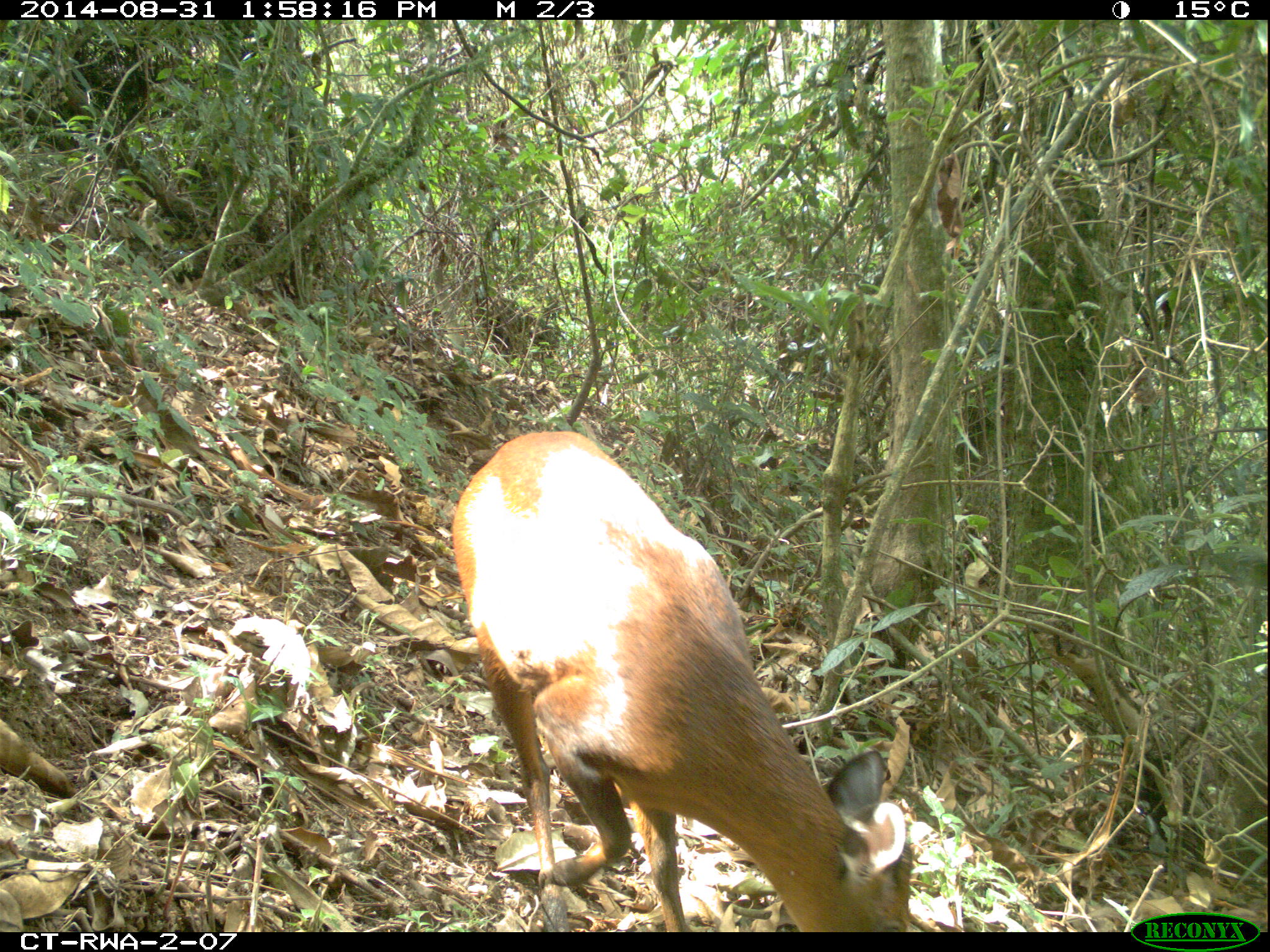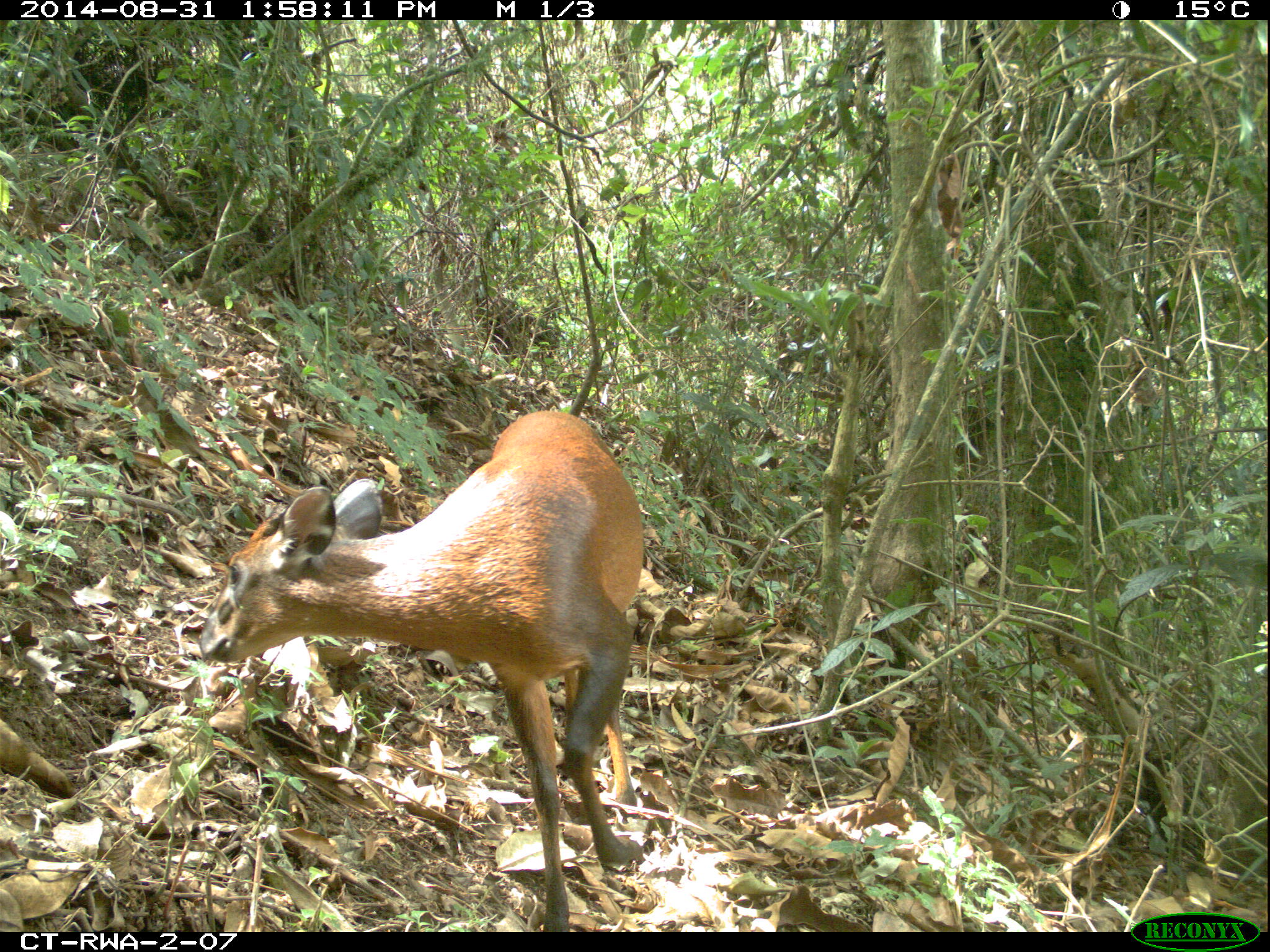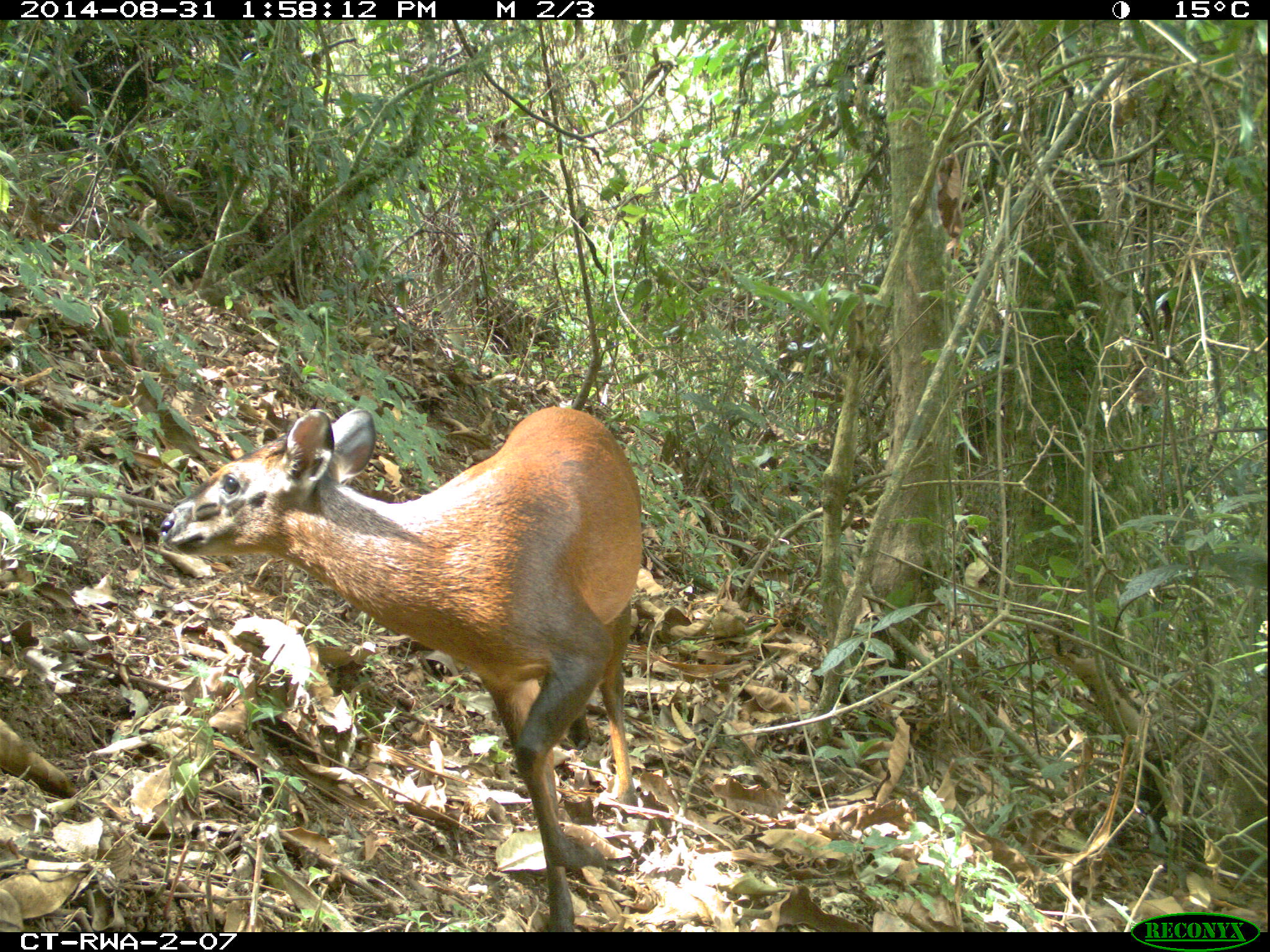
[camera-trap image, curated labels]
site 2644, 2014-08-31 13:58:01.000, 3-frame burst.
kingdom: Animalia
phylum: Chordata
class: Mammalia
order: Artiodactyla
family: Bovidae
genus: Cephalophus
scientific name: Cephalophus nigrifrons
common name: black-fronted duiker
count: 1